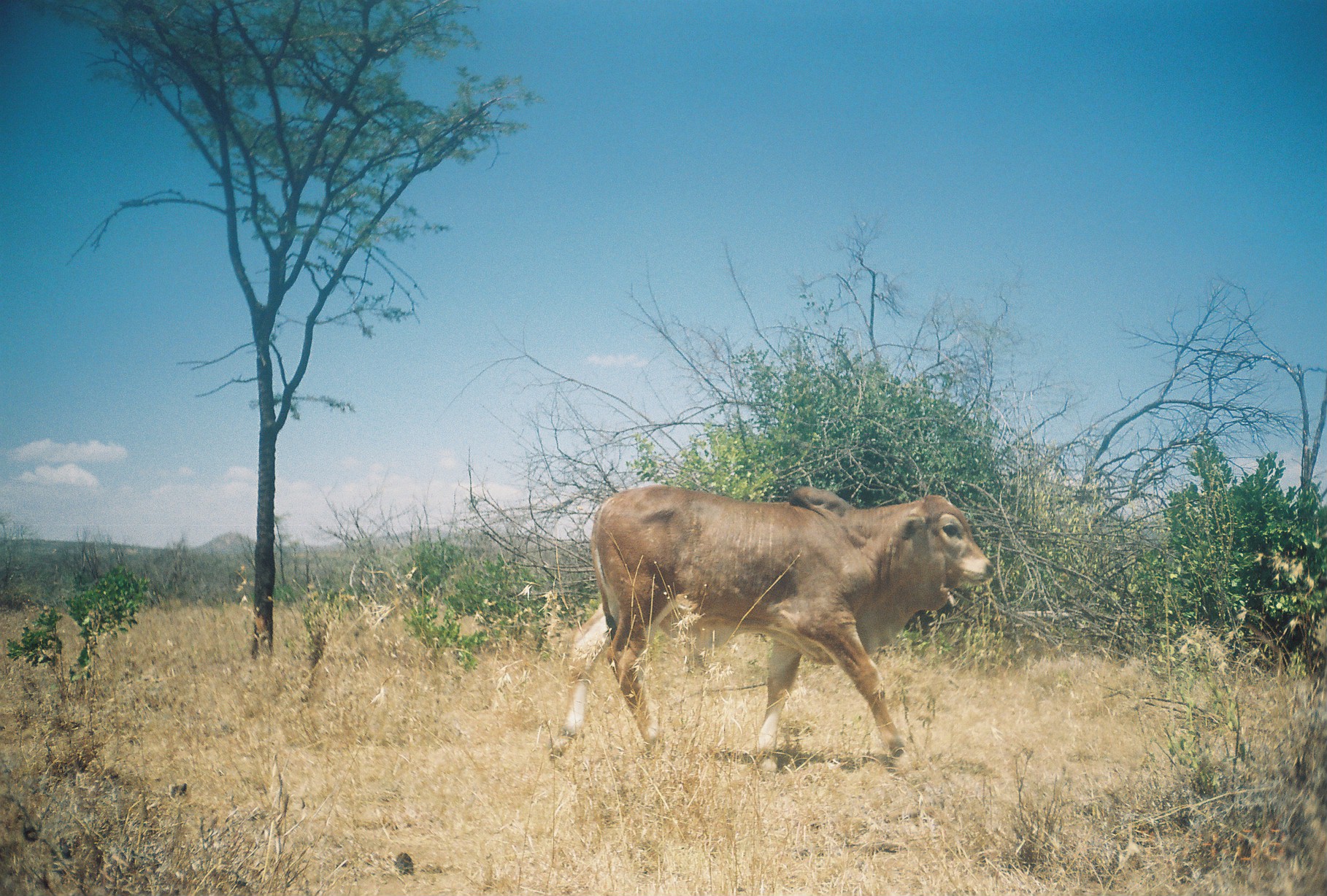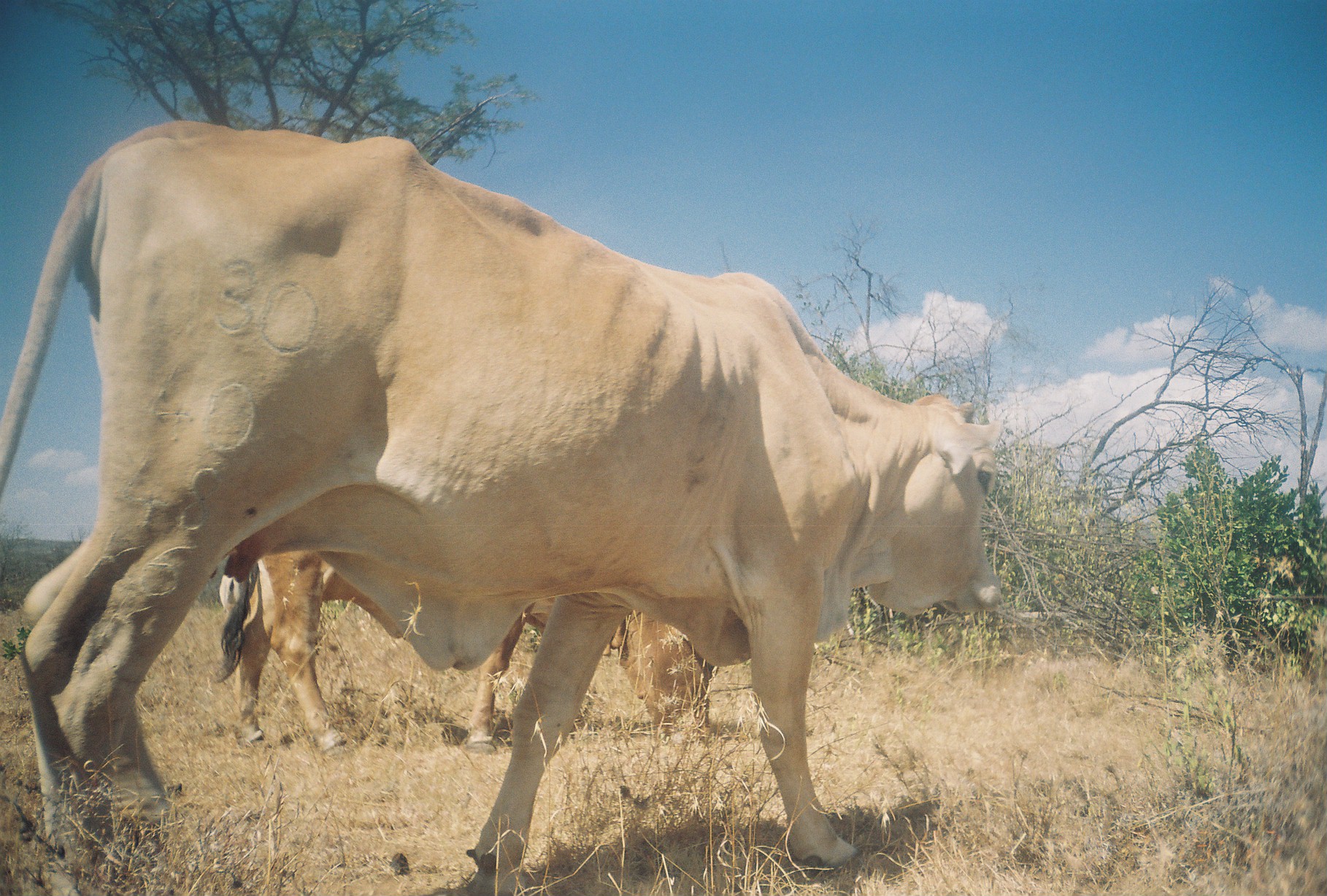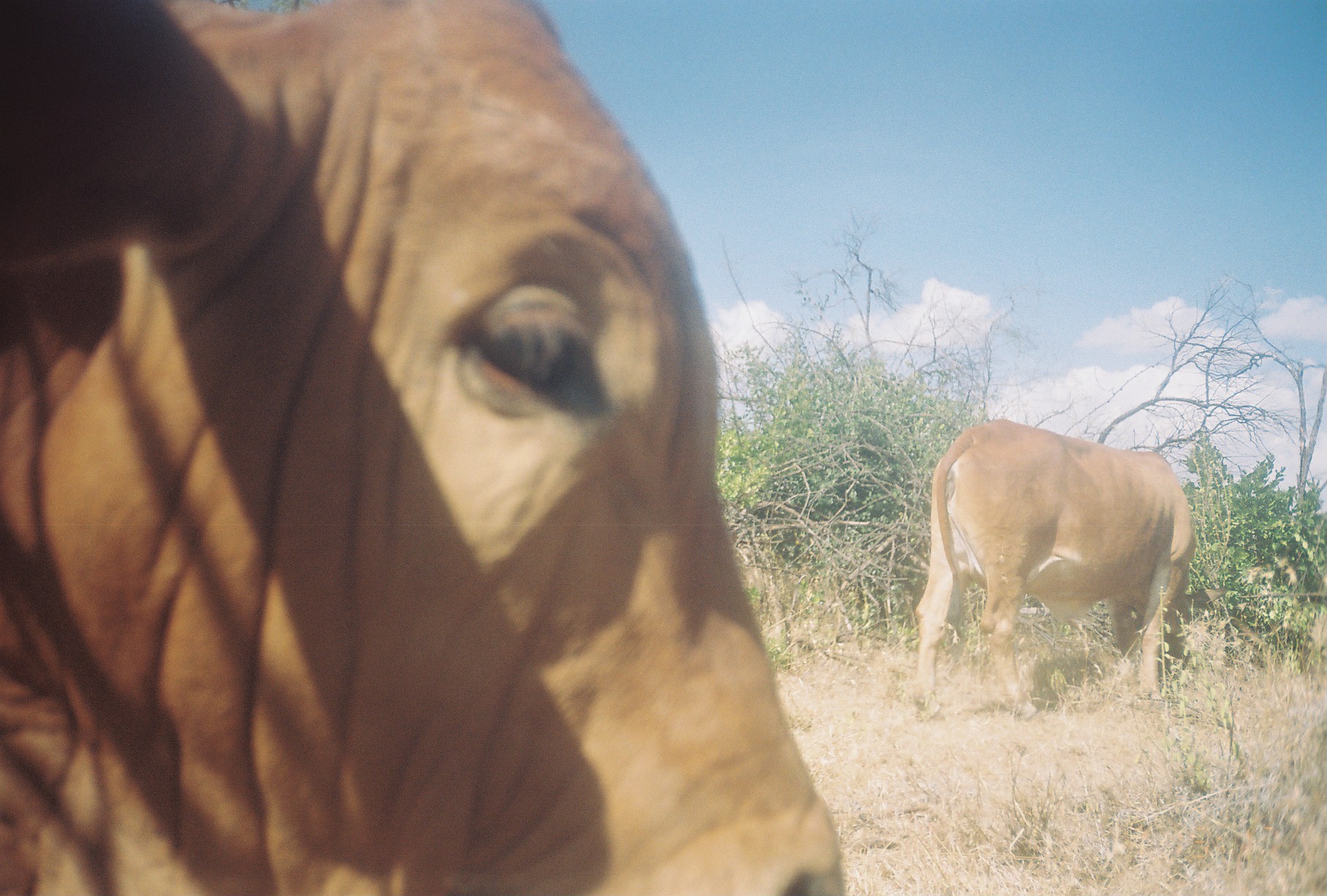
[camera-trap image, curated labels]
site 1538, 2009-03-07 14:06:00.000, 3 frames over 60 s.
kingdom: Animalia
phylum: Chordata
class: Mammalia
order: Artiodactyla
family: Bovidae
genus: Bos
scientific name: Bos taurus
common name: domestic cattle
Bos taurus (domestic cattle), count 1.